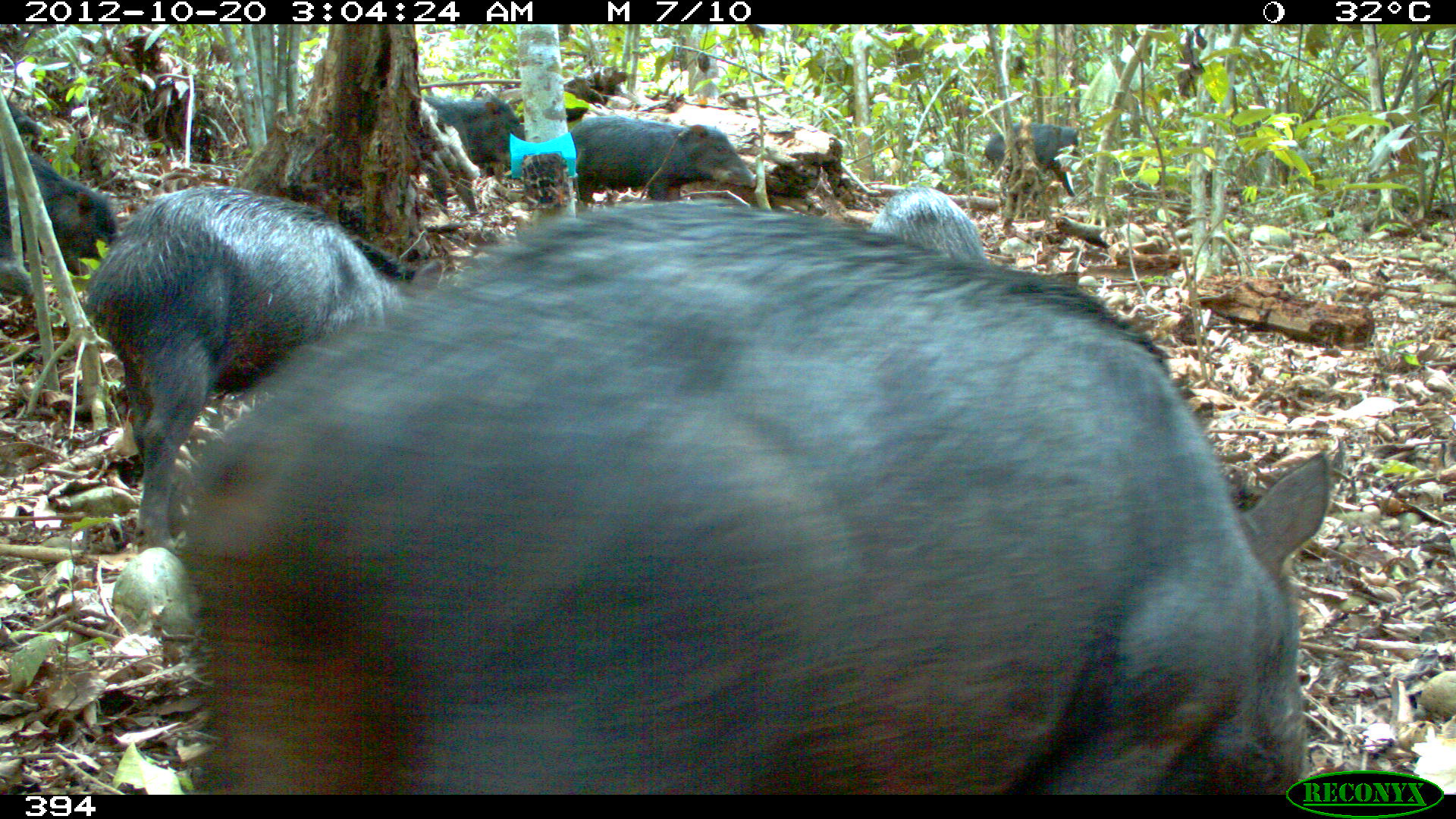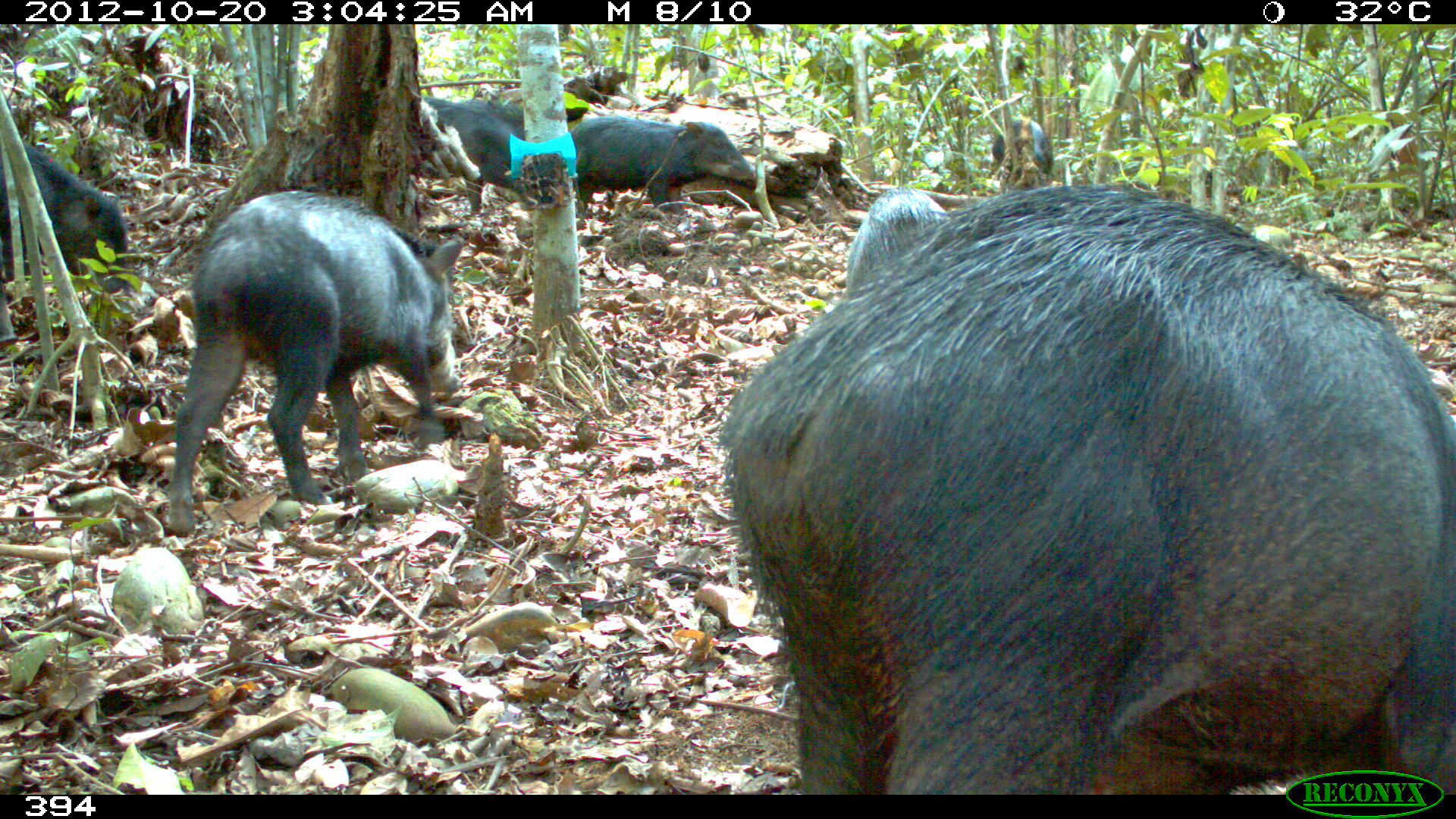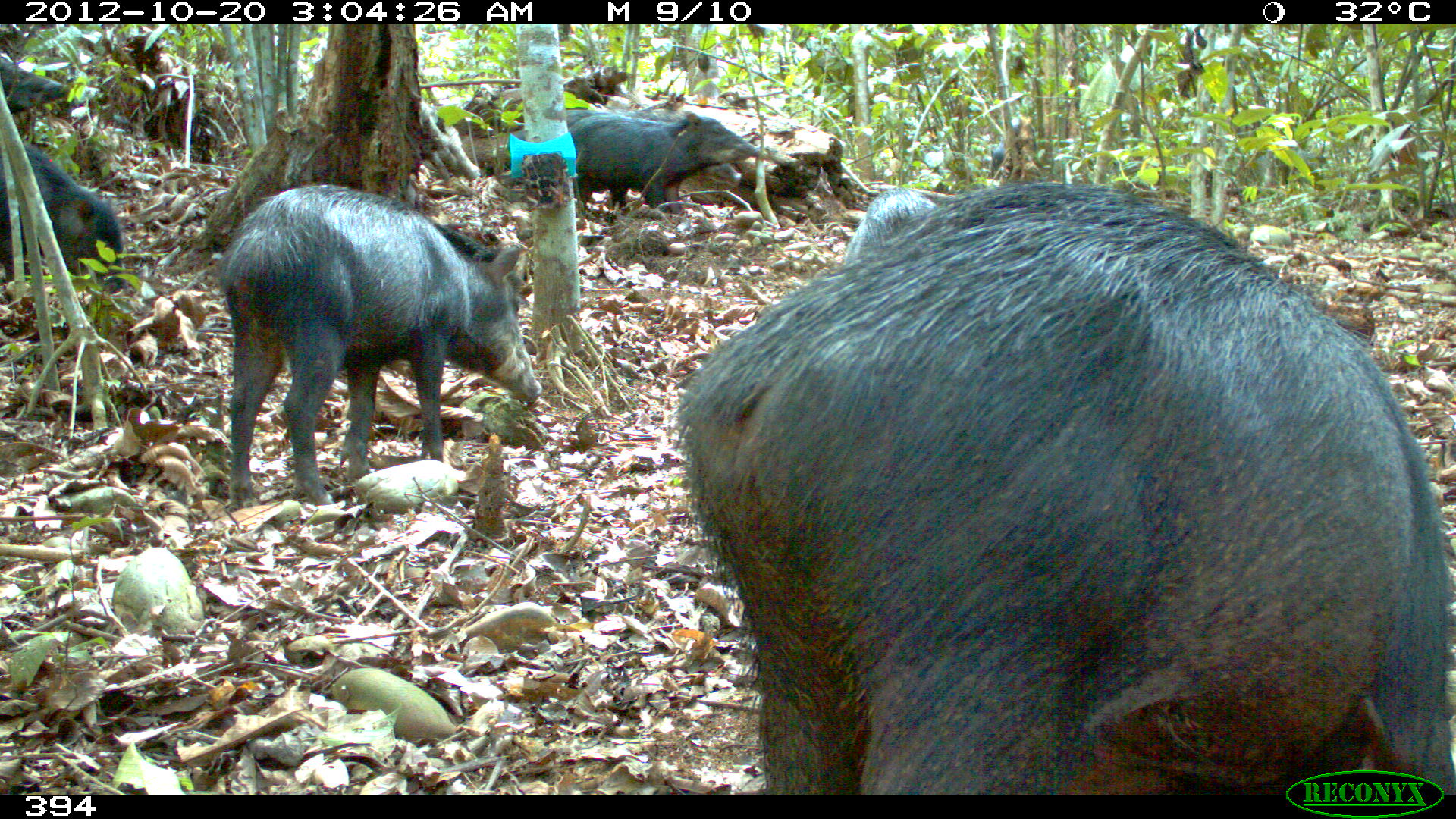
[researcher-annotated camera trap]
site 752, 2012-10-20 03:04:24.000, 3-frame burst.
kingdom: Animalia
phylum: Chordata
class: Mammalia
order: Artiodactyla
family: Tayassuidae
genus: Tayassu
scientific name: Tayassu pecari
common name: white-lipped peccary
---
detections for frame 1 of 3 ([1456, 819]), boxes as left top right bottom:
tayassu pecari: 178 199 1332 795; 86 185 445 559; 1 144 118 297; 570 117 759 203; 870 187 986 262; 423 92 524 165; 985 122 1079 197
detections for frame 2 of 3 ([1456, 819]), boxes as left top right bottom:
tayassu pecari: 715 180 1455 795; 166 191 465 538; 1 138 134 341; 572 116 759 219; 846 186 952 300; 424 95 525 212; 990 116 1055 189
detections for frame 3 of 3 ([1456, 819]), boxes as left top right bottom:
tayassu pecari: 680 181 1456 795; 219 184 543 511; 570 114 760 221; 0 140 124 295; 508 110 630 208; 844 186 942 273; 0 54 67 116